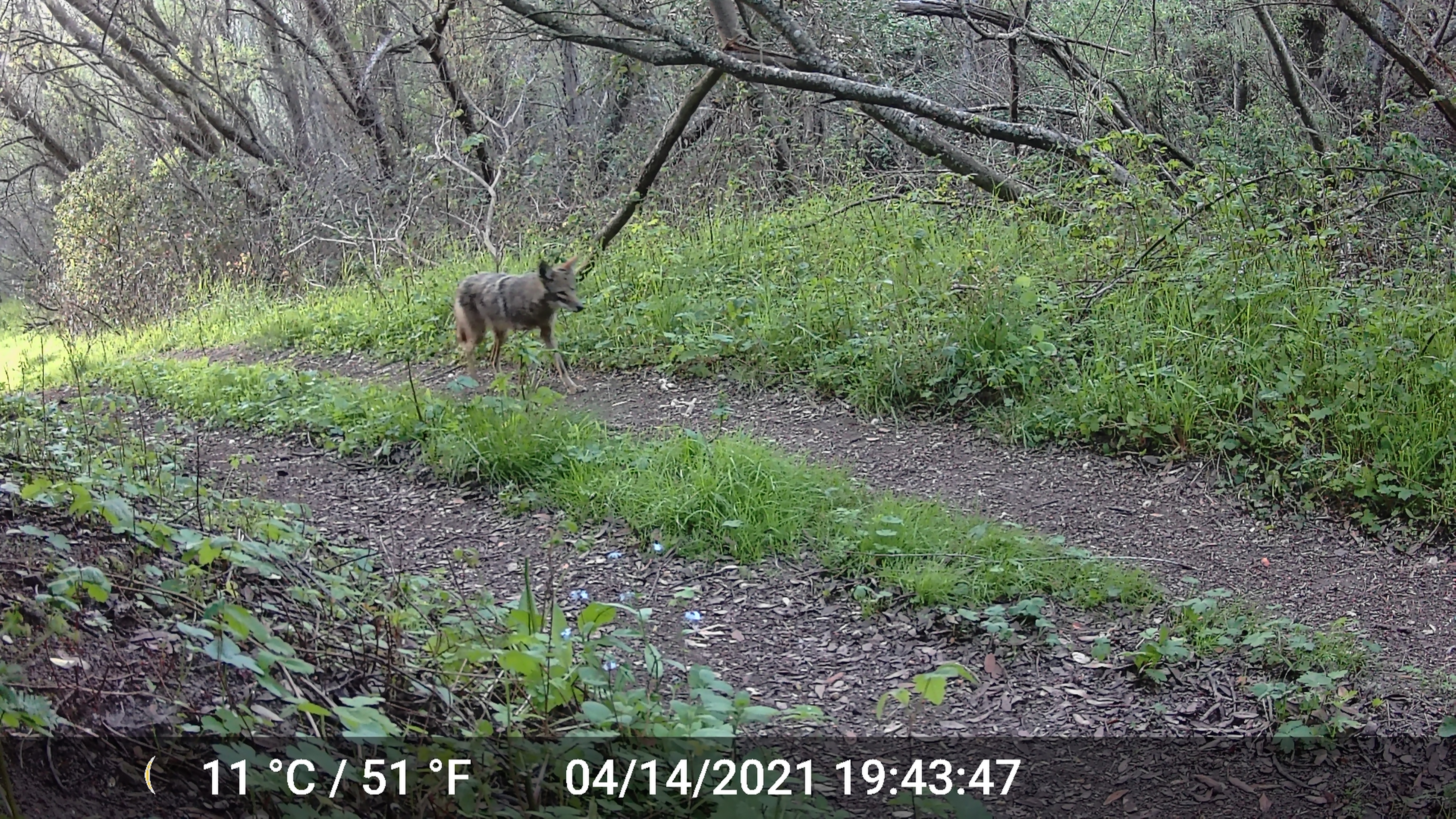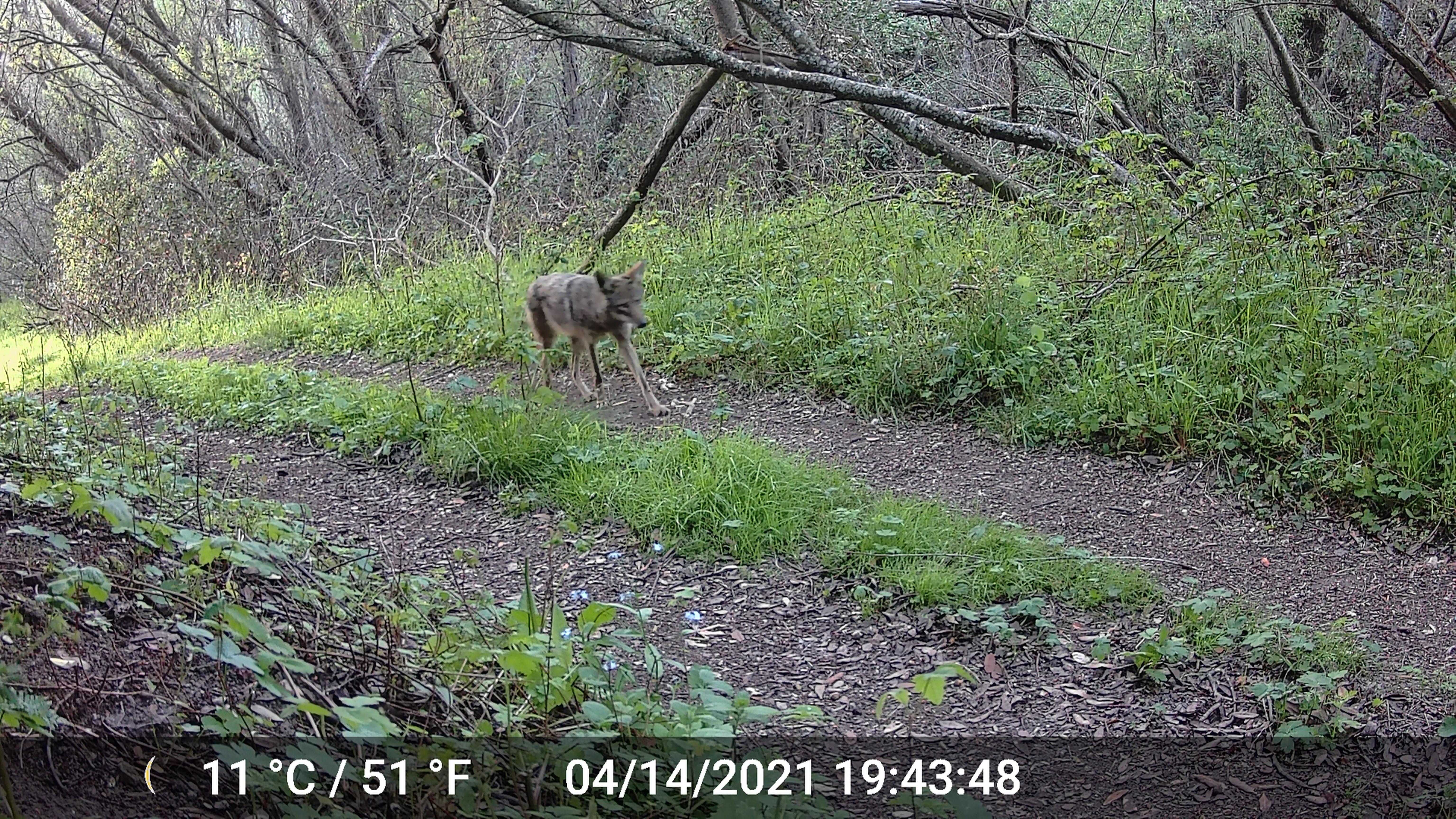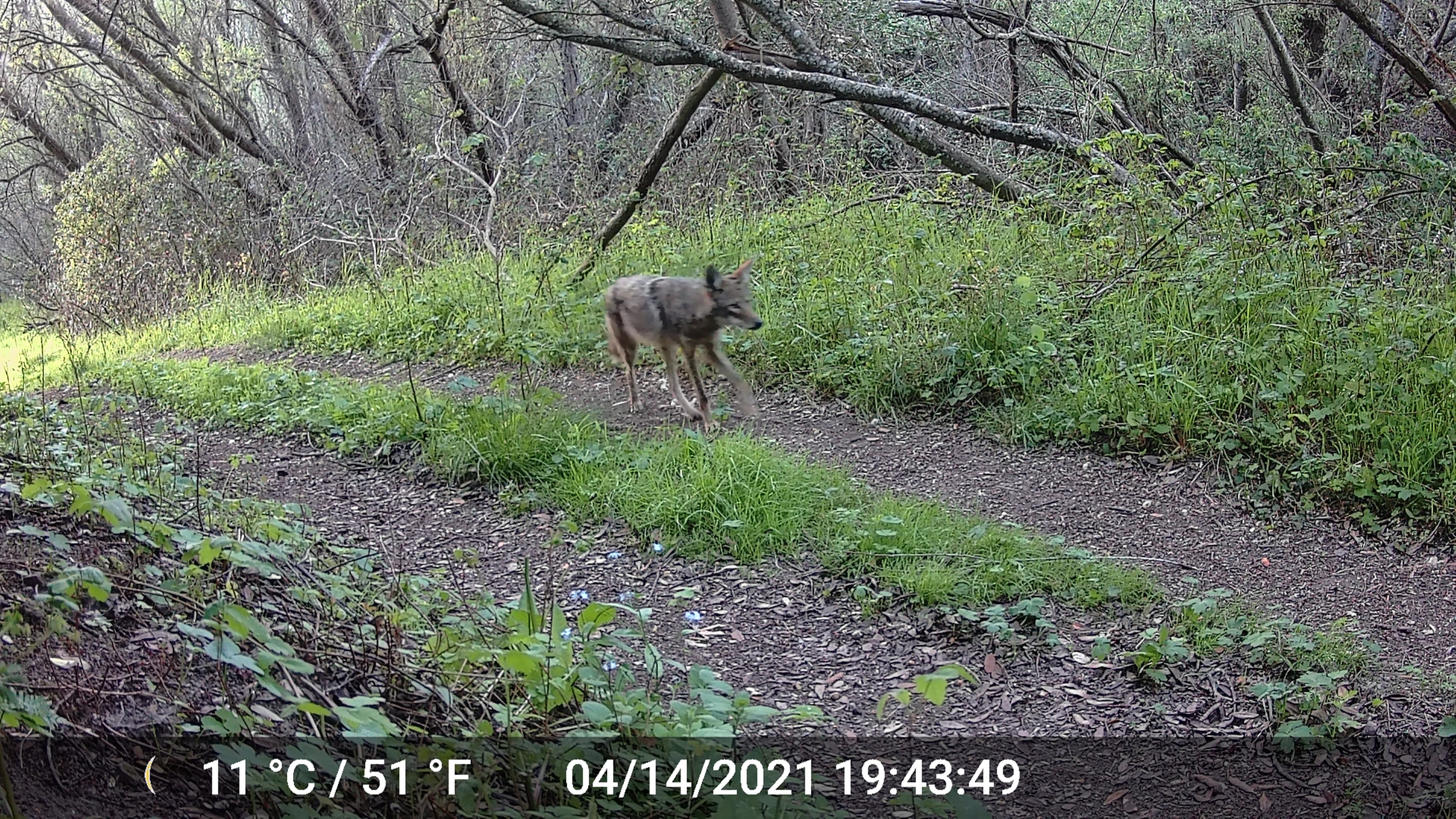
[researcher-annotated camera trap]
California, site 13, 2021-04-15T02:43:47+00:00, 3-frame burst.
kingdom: Animalia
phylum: Chordata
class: Mammalia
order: Carnivora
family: Canidae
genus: Canis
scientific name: Canis latrans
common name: coyote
Coyote (Canis latrans).